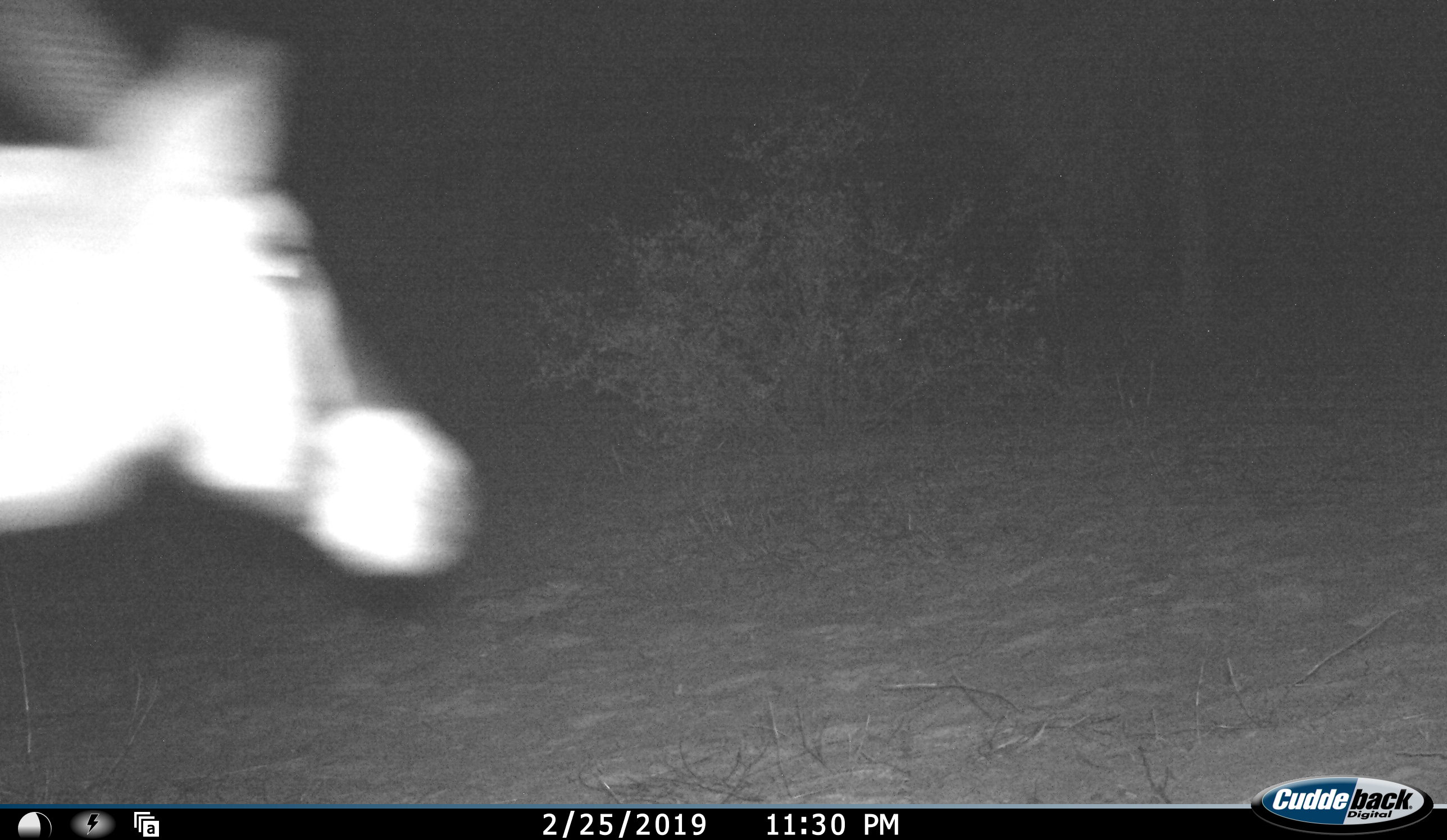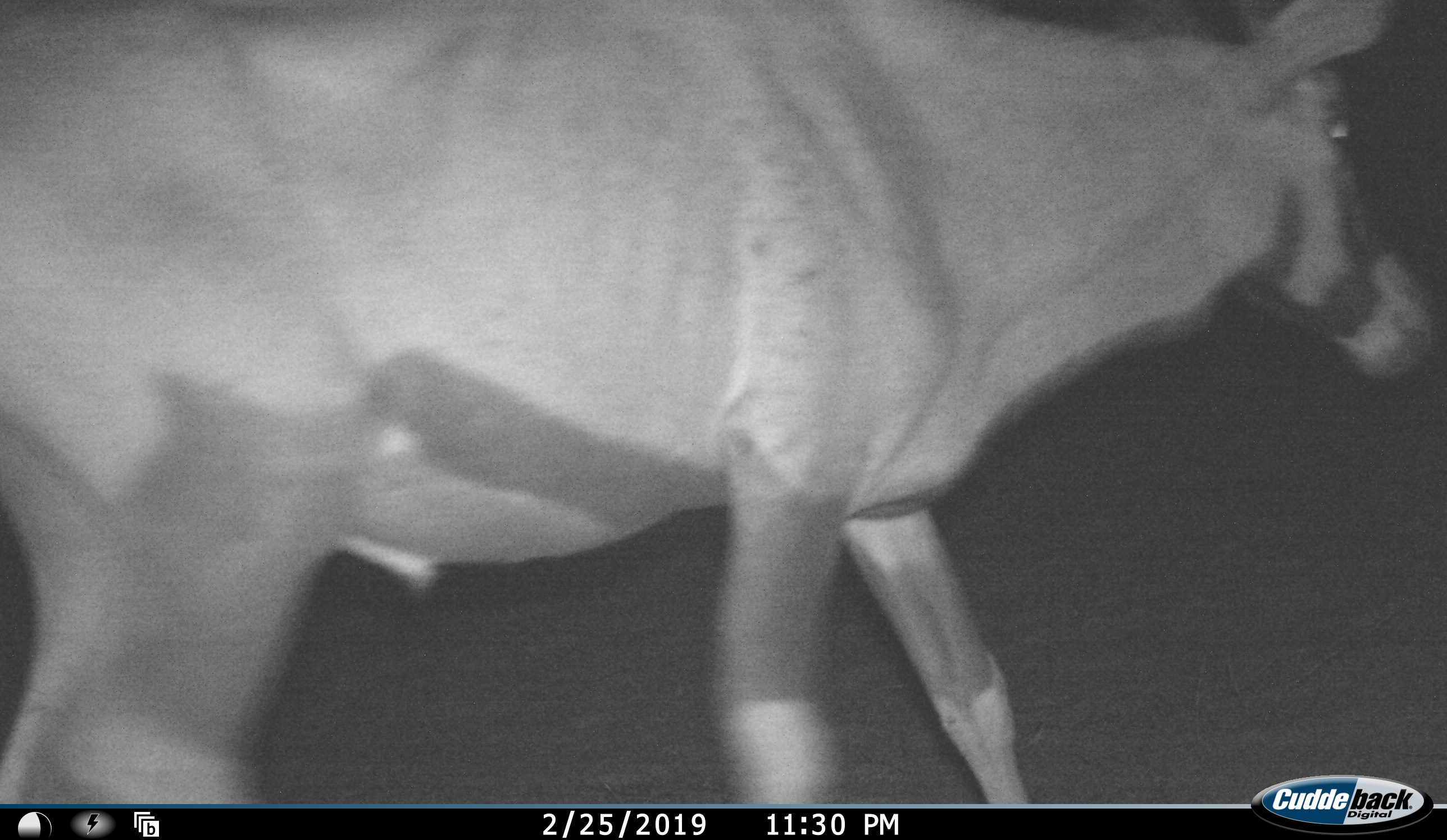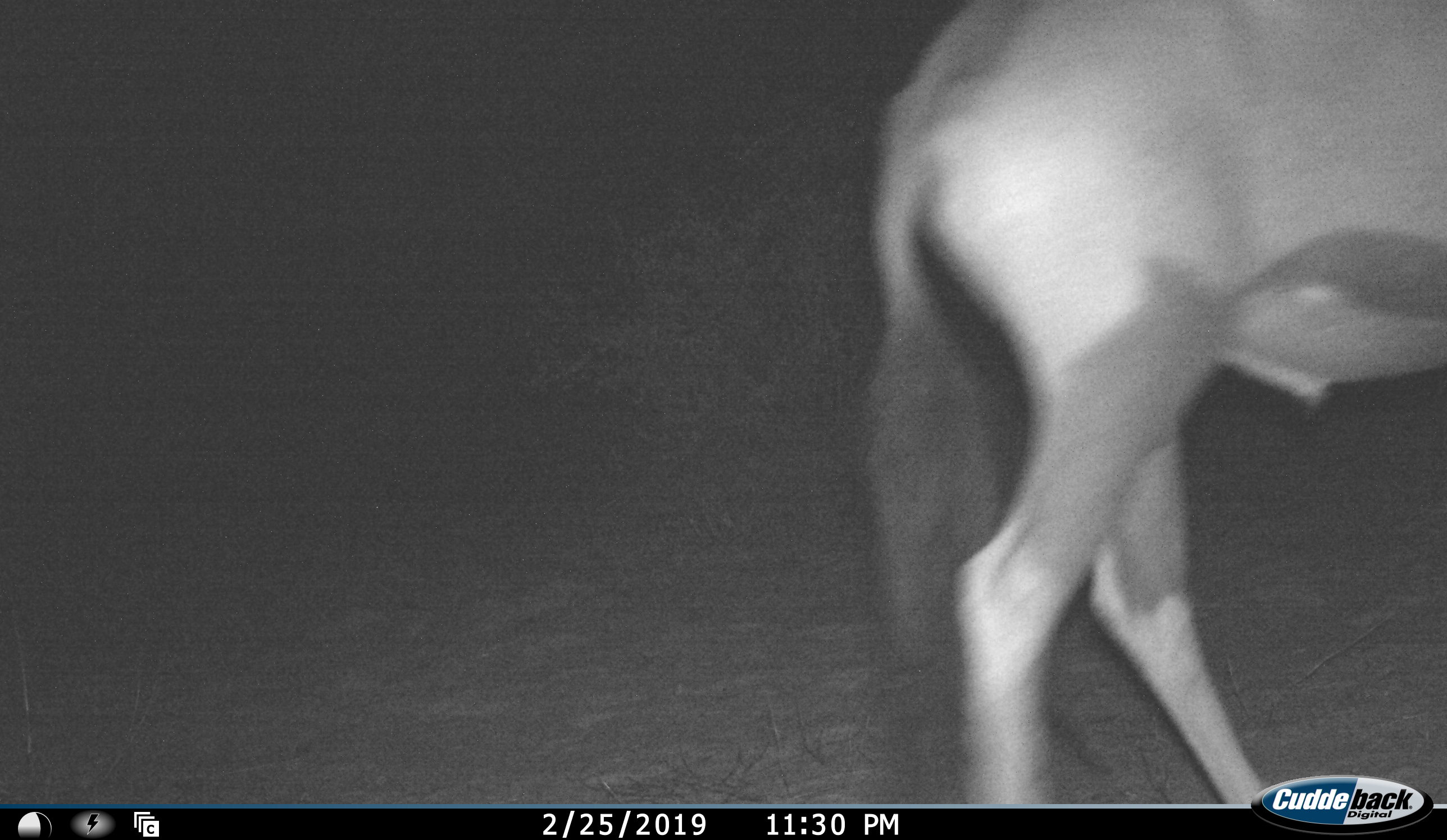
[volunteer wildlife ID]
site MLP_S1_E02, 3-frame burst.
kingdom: Animalia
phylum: Chordata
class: Mammalia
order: Artiodactyla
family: Bovidae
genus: Oryx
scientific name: Oryx gazella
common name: gemsbok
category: oryx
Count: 1.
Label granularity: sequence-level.